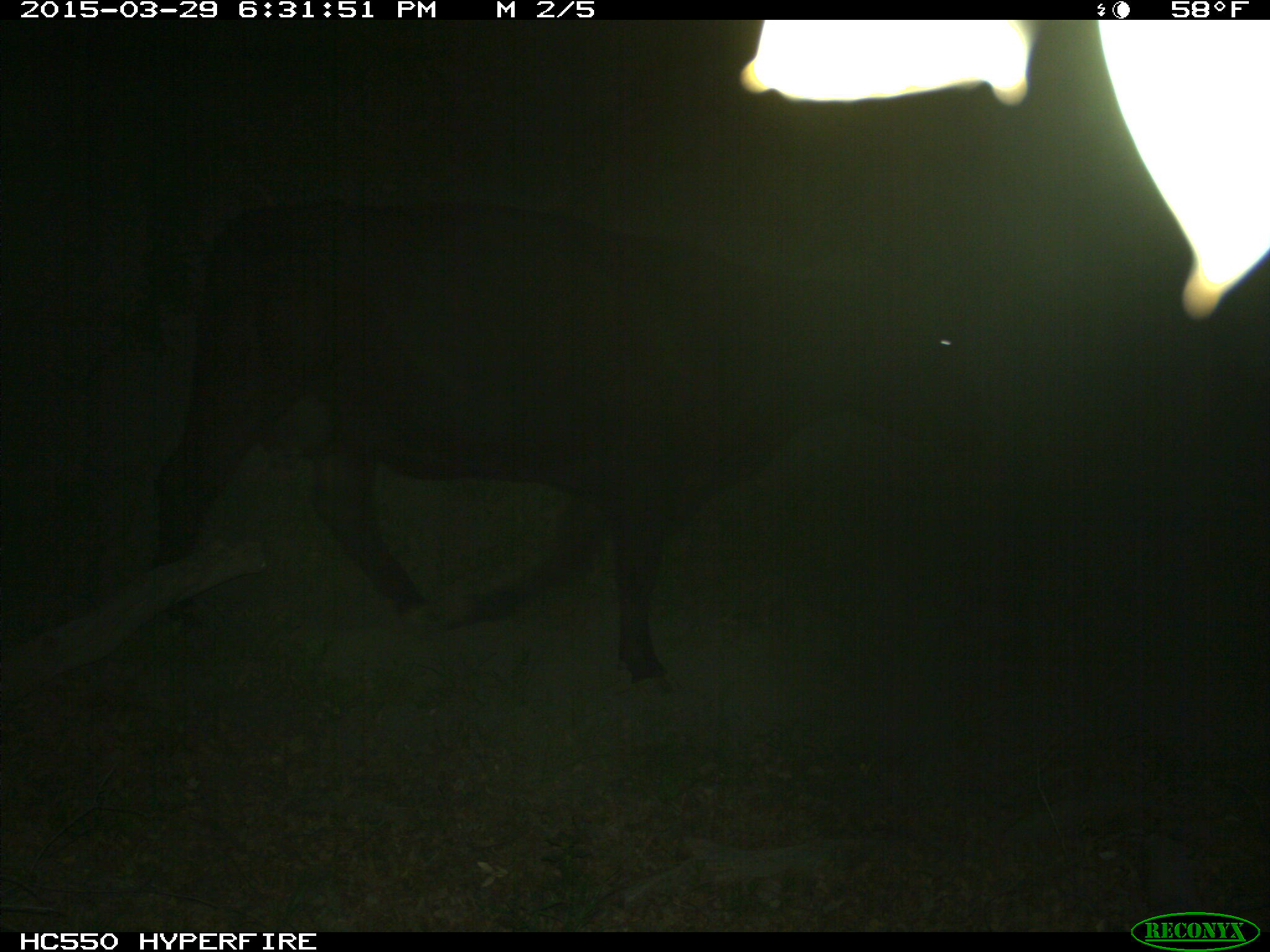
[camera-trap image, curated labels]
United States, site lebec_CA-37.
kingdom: Animalia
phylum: Chordata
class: Mammalia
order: Artiodactyla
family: Bovidae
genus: Bos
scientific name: Bos taurus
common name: domestic cow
Bos taurus (domestic cow).